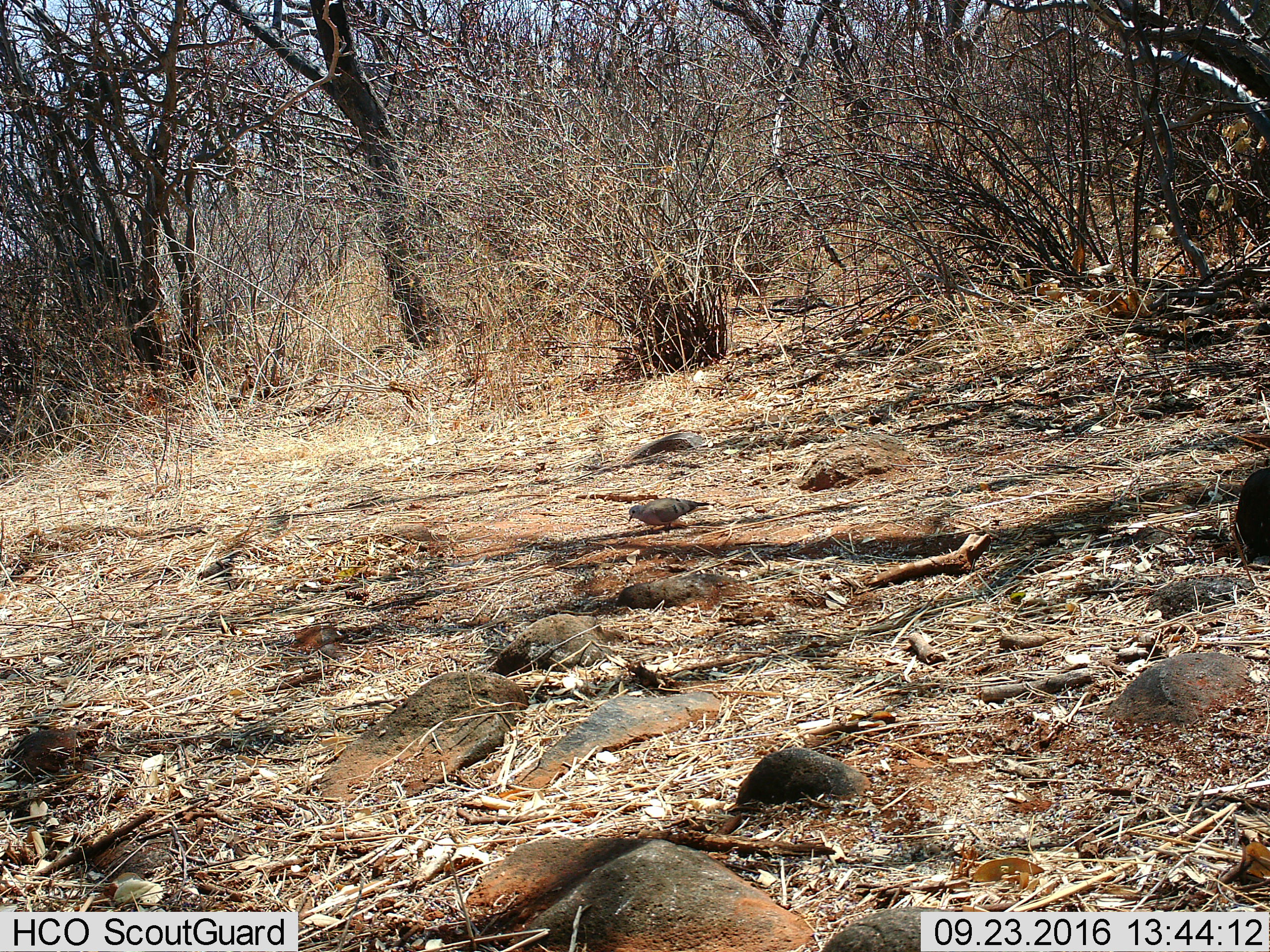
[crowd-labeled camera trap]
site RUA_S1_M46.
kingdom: Animalia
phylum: Chordata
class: Aves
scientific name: Aves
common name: bird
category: birdother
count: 1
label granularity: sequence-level